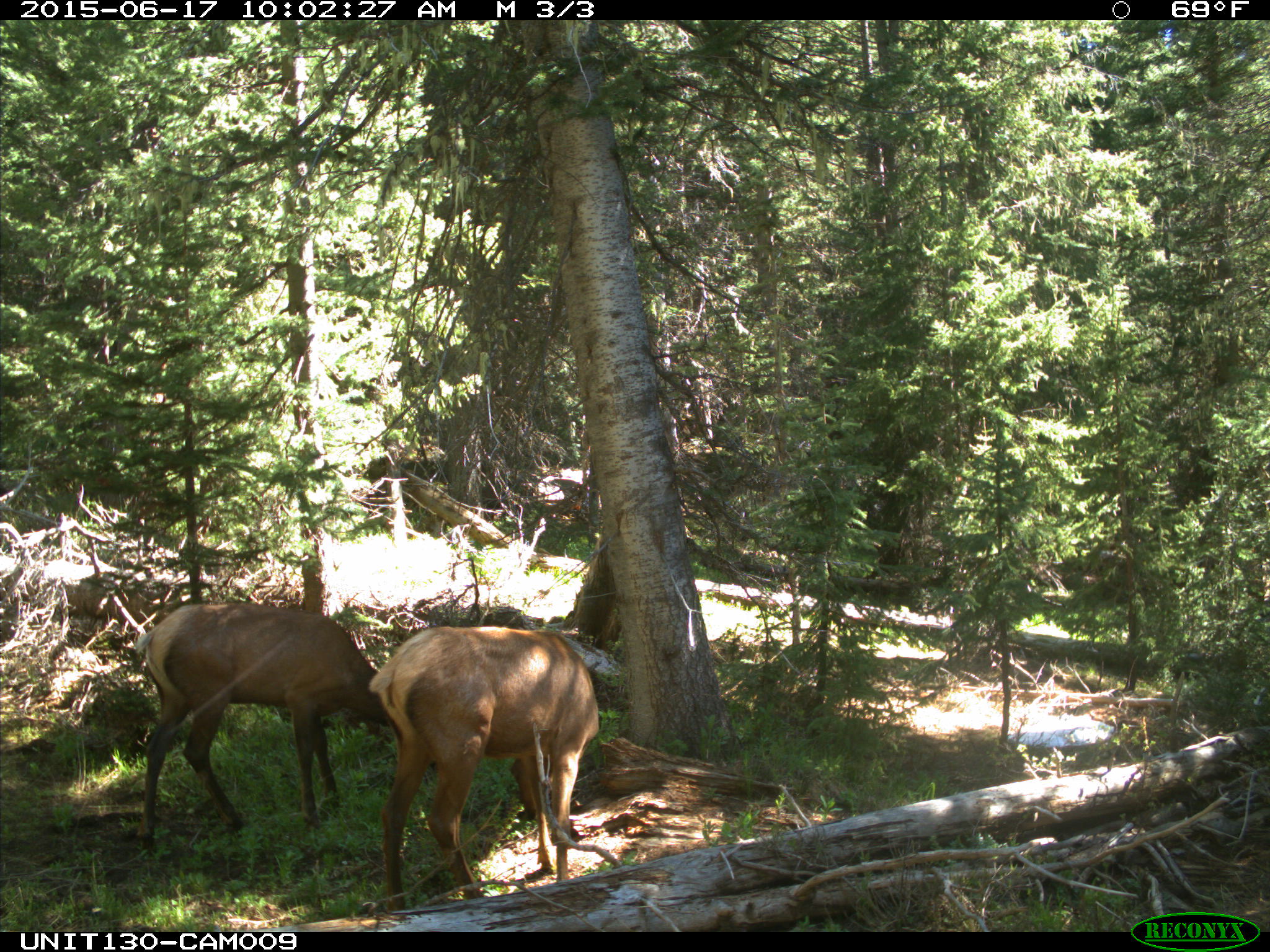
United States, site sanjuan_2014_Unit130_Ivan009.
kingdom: Animalia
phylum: Chordata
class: Mammalia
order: Artiodactyla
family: Cervidae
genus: Cervus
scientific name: Cervus elaphus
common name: red deer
Cervus elaphus (red deer).